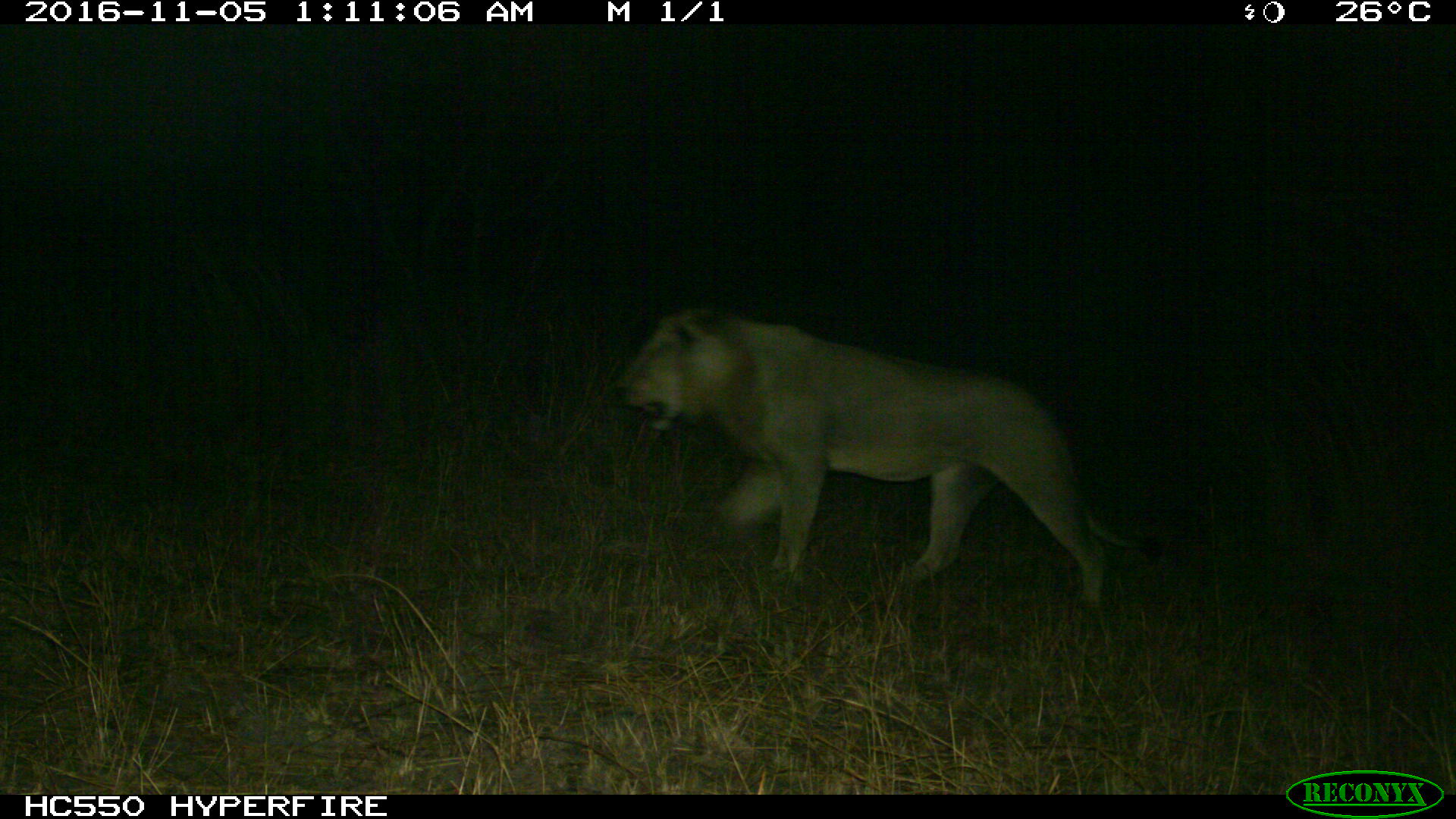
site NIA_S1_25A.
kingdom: Animalia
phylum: Chordata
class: Mammalia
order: Carnivora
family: Felidae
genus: Panthera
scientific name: Panthera leo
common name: lion male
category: lionmale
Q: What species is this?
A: Lionmale (lion male) (Panthera leo).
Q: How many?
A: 1.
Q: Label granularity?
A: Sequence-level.